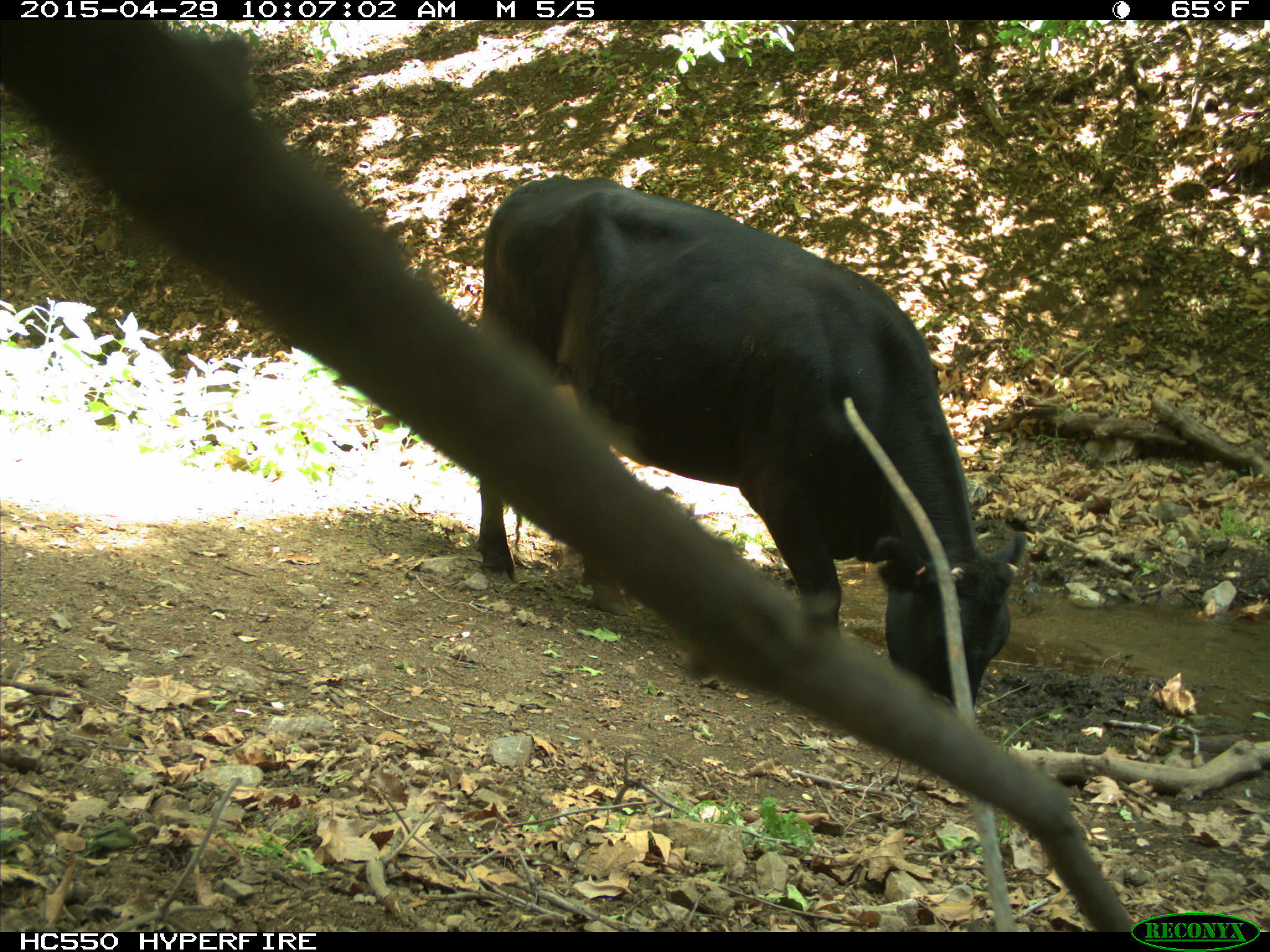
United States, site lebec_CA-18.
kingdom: Animalia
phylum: Chordata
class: Mammalia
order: Artiodactyla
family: Bovidae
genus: Bos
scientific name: Bos taurus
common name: domestic cow